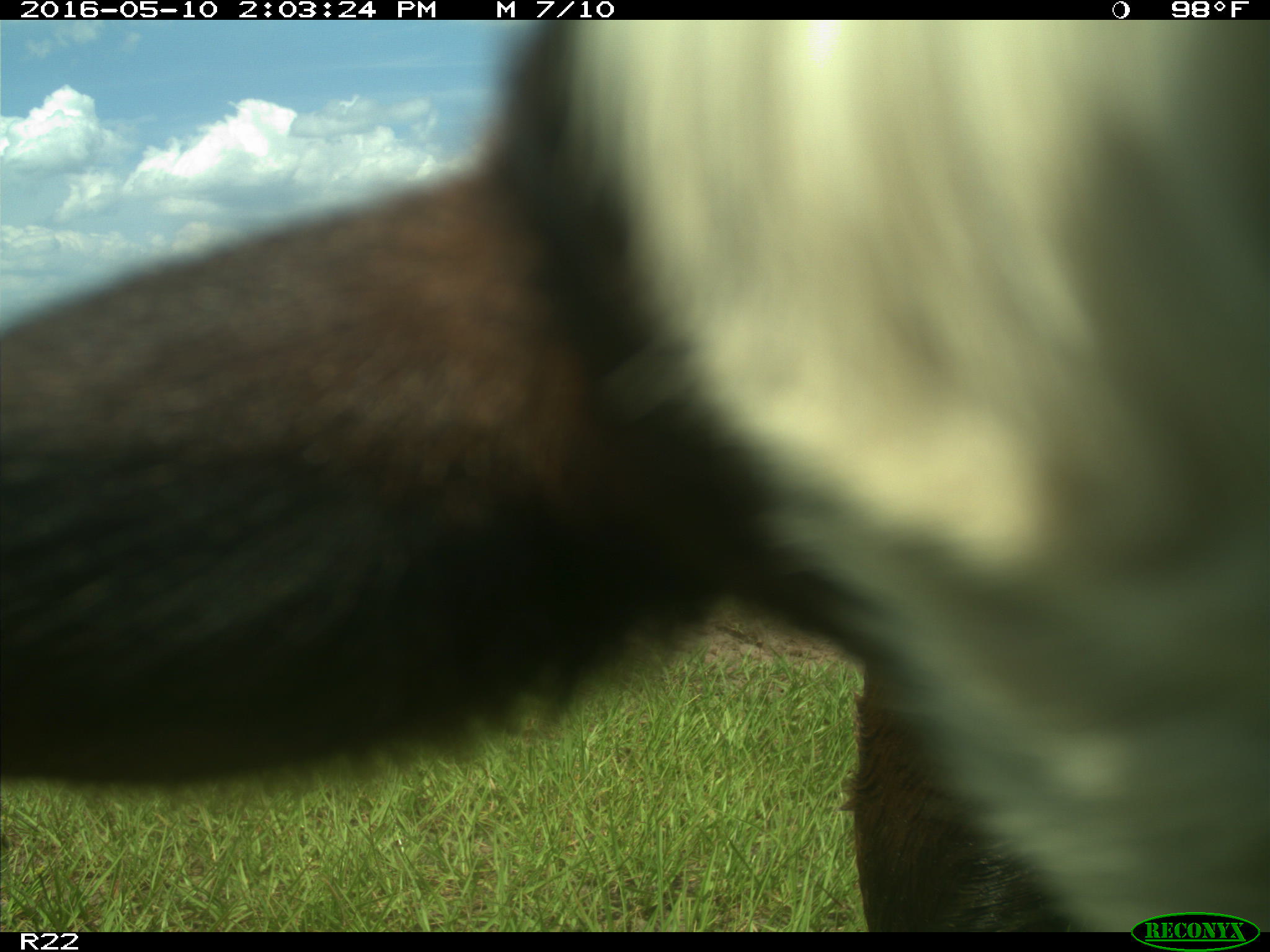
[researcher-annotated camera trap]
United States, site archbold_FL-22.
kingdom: Animalia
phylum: Chordata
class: Mammalia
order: Artiodactyla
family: Bovidae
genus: Bos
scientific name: Bos taurus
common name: domestic cow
Bos taurus (domestic cow).